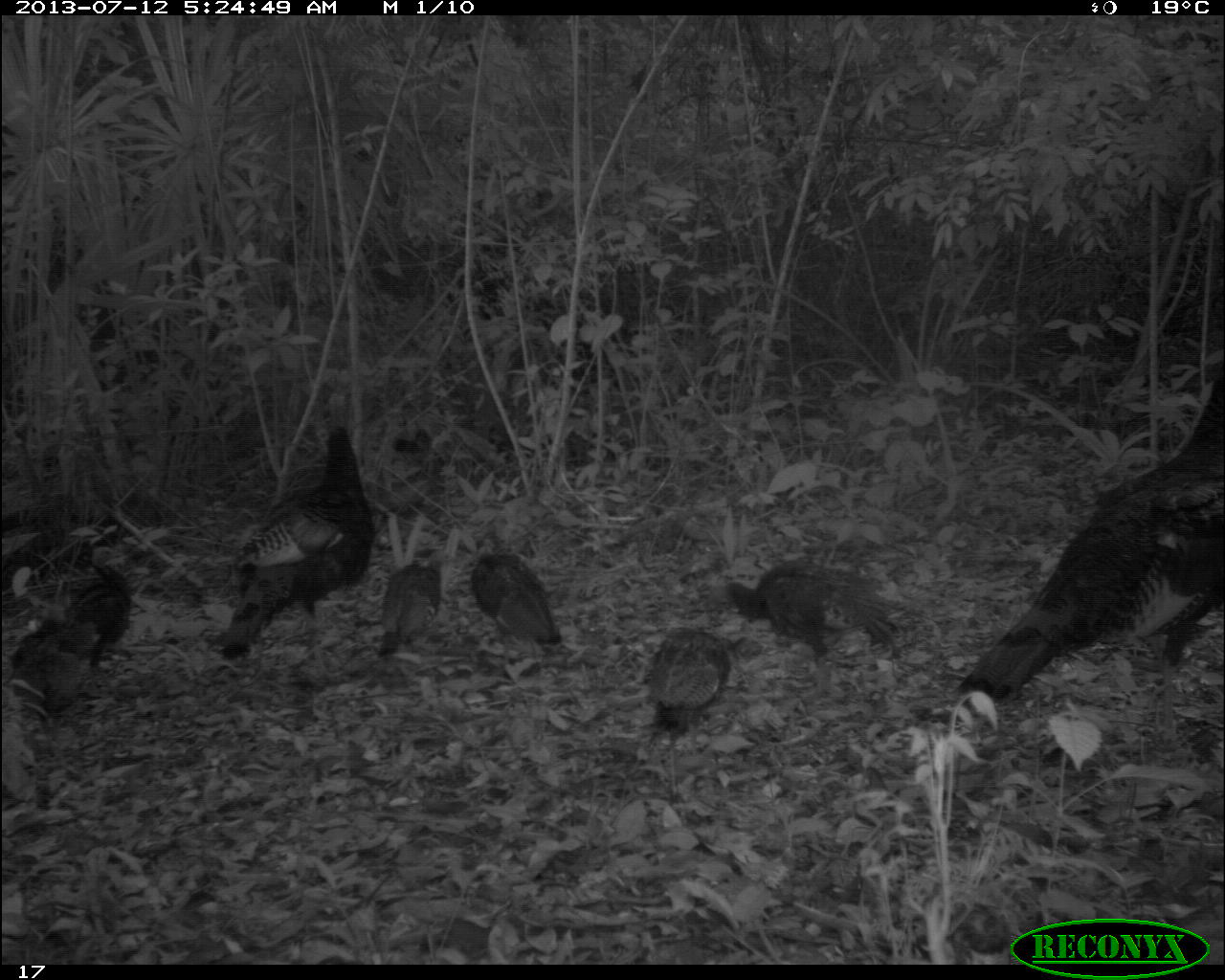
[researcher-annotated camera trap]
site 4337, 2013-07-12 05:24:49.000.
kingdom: Animalia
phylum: Chordata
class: Aves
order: Galliformes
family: Phasianidae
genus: Meleagris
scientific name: Meleagris ocellata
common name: ocellated turkey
Meleagris ocellata (ocellated turkey), count 7.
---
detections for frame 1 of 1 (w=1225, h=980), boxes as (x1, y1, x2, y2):
meleagris ocellata: (958, 355, 1225, 736); (221, 424, 375, 670); (701, 554, 912, 699); (10, 559, 136, 692); (644, 627, 731, 802); (467, 547, 562, 671); (374, 548, 458, 658)